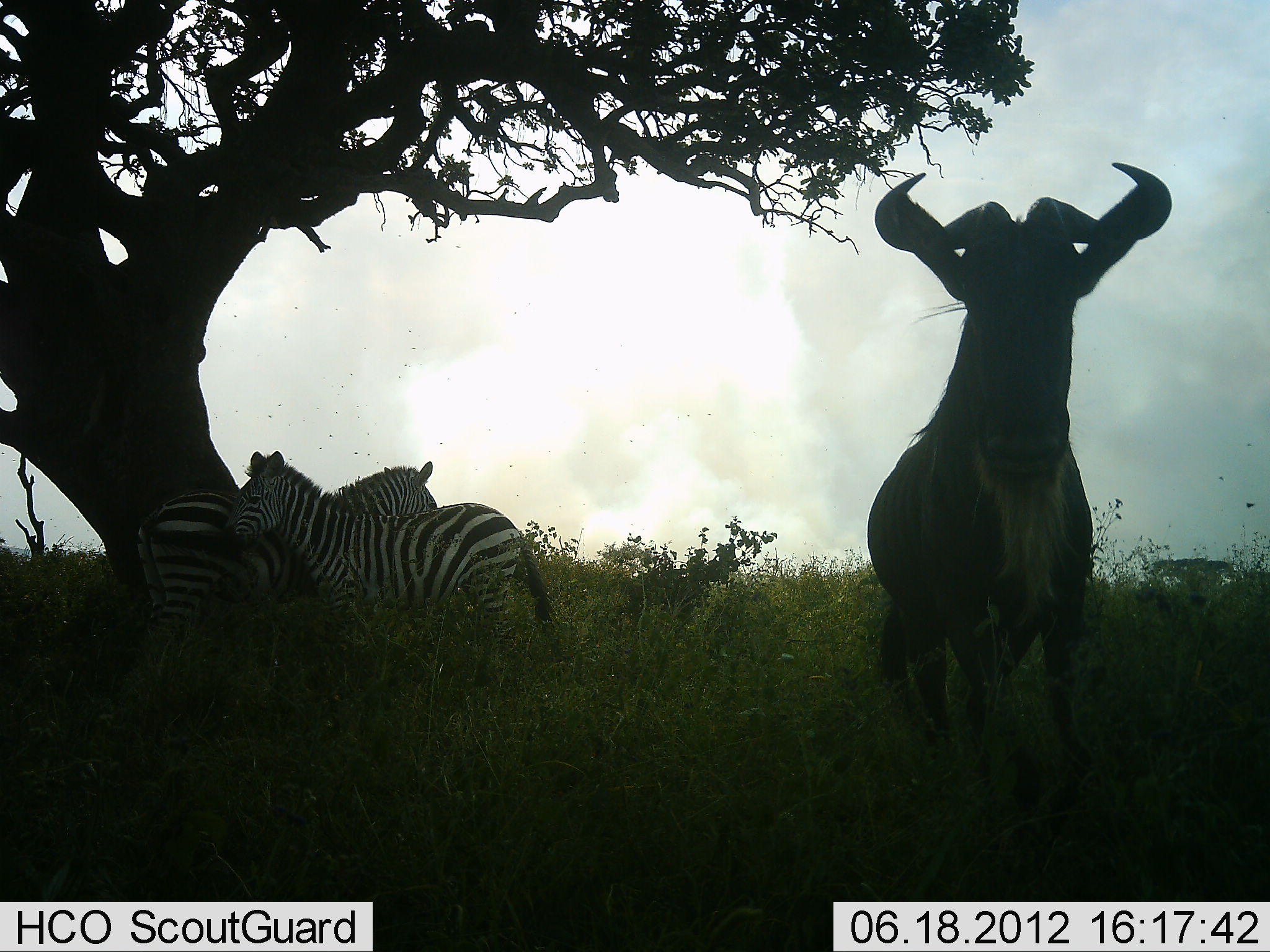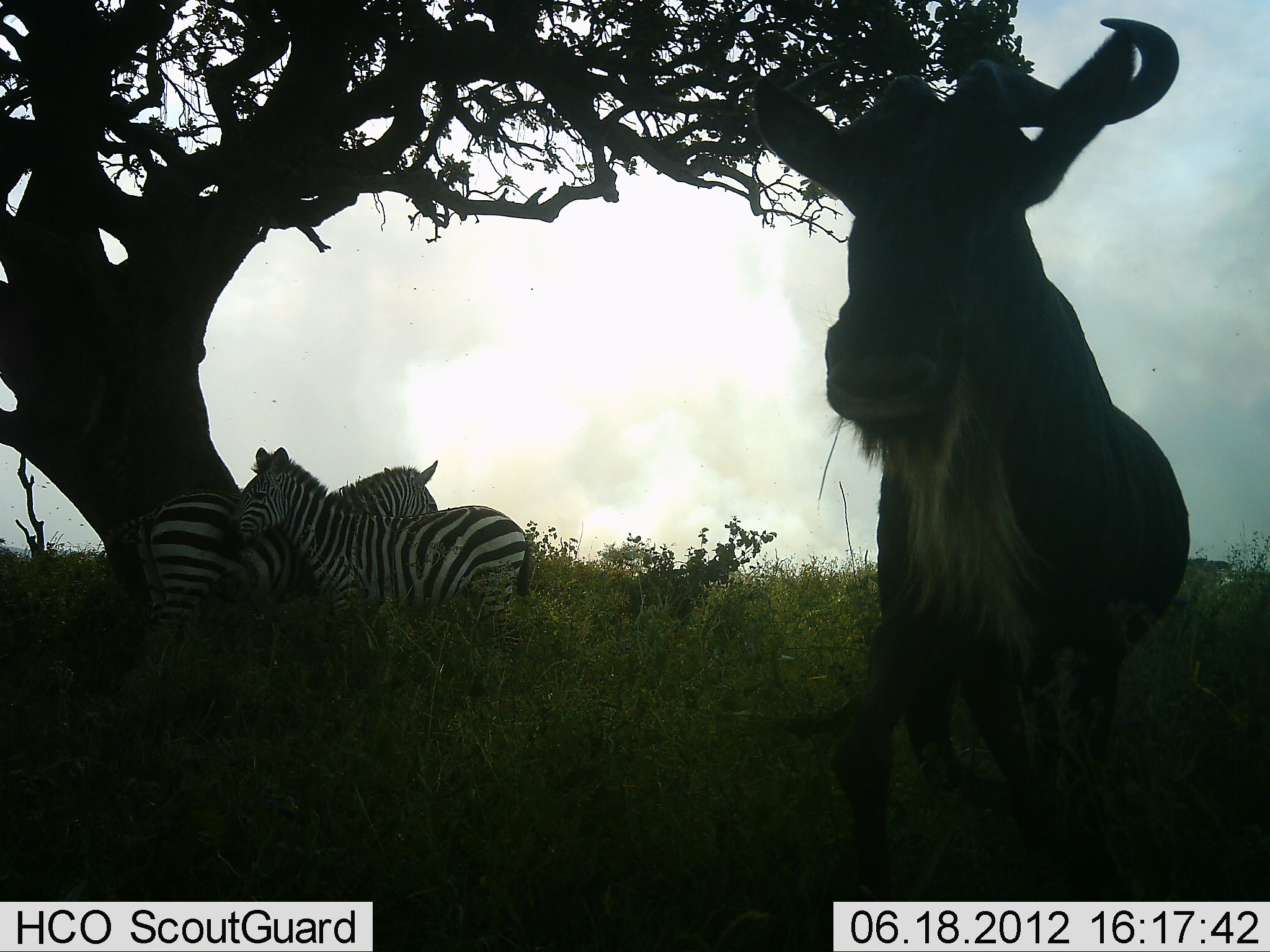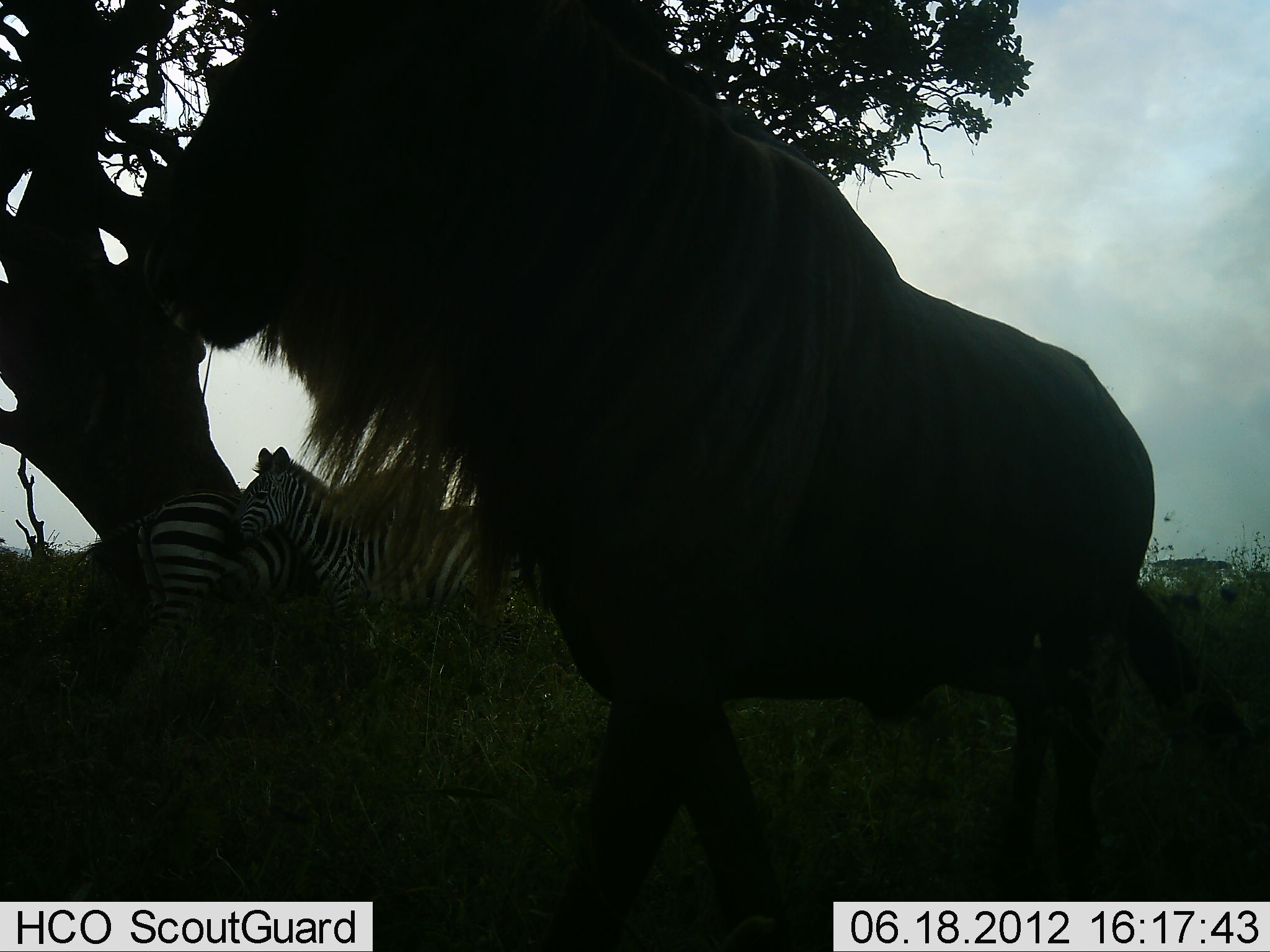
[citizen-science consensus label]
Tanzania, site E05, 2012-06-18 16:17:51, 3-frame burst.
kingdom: Animalia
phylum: Chordata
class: Mammalia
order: Artiodactyla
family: Bovidae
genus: Connochaetes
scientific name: Connochaetes taurinus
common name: blue wildebeest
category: wildebeest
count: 1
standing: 18%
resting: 0%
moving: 91%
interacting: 0%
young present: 0%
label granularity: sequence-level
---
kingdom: Animalia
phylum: Chordata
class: Mammalia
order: Perissodactyla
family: Equidae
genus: Equus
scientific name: Equus quagga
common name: plains zebra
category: zebra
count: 2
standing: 82%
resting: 9%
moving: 0%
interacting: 45%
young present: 0%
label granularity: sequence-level